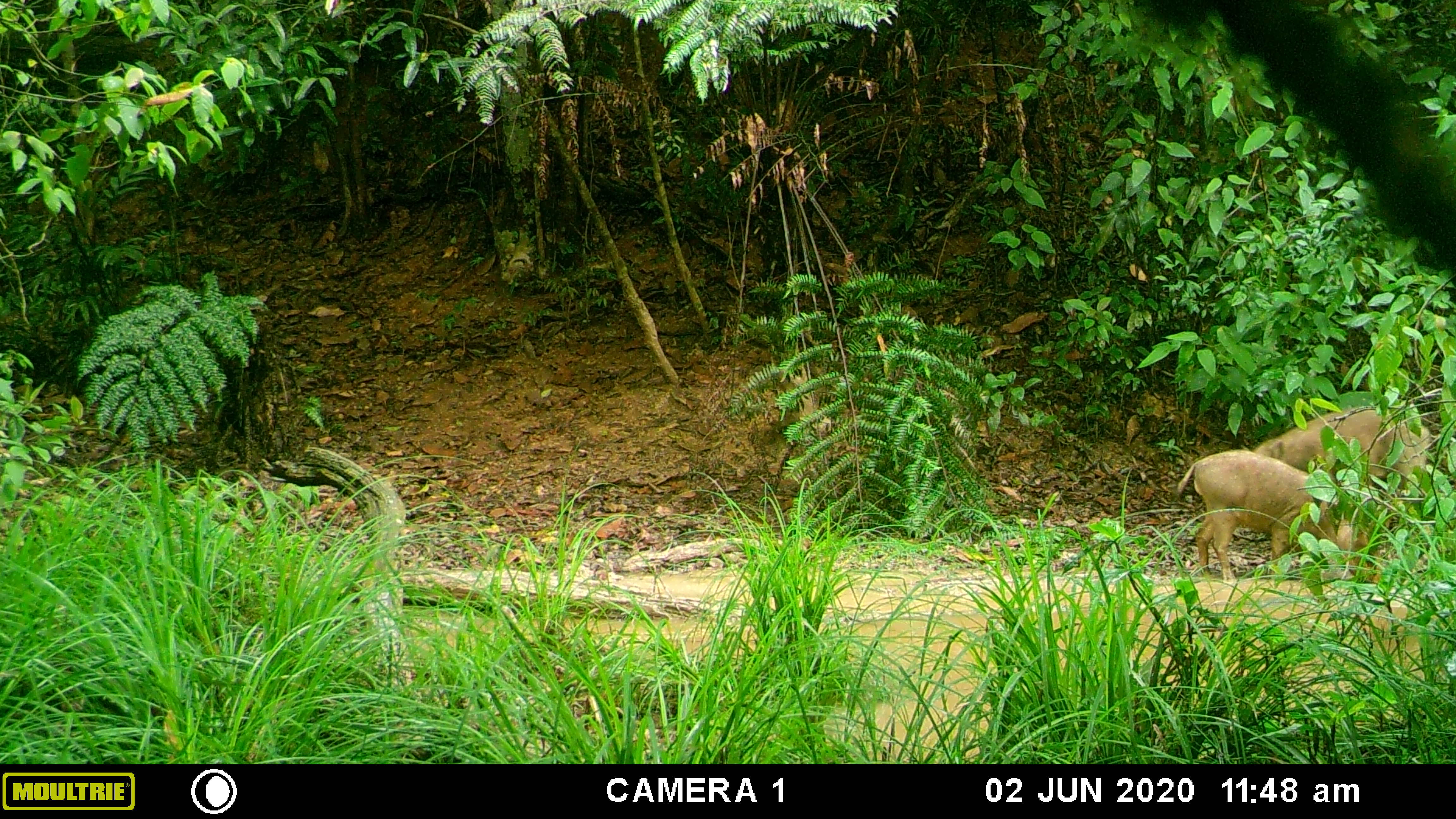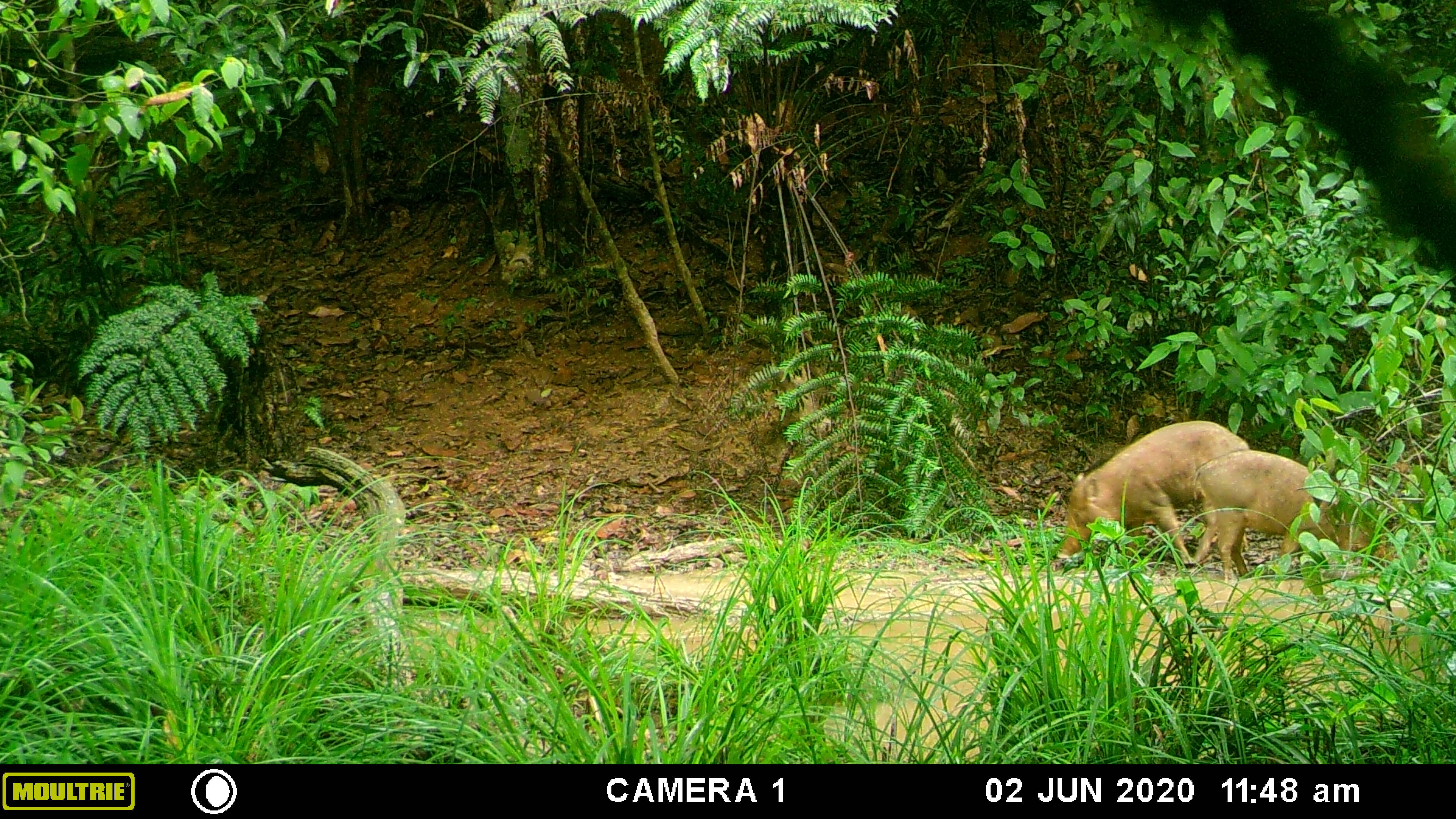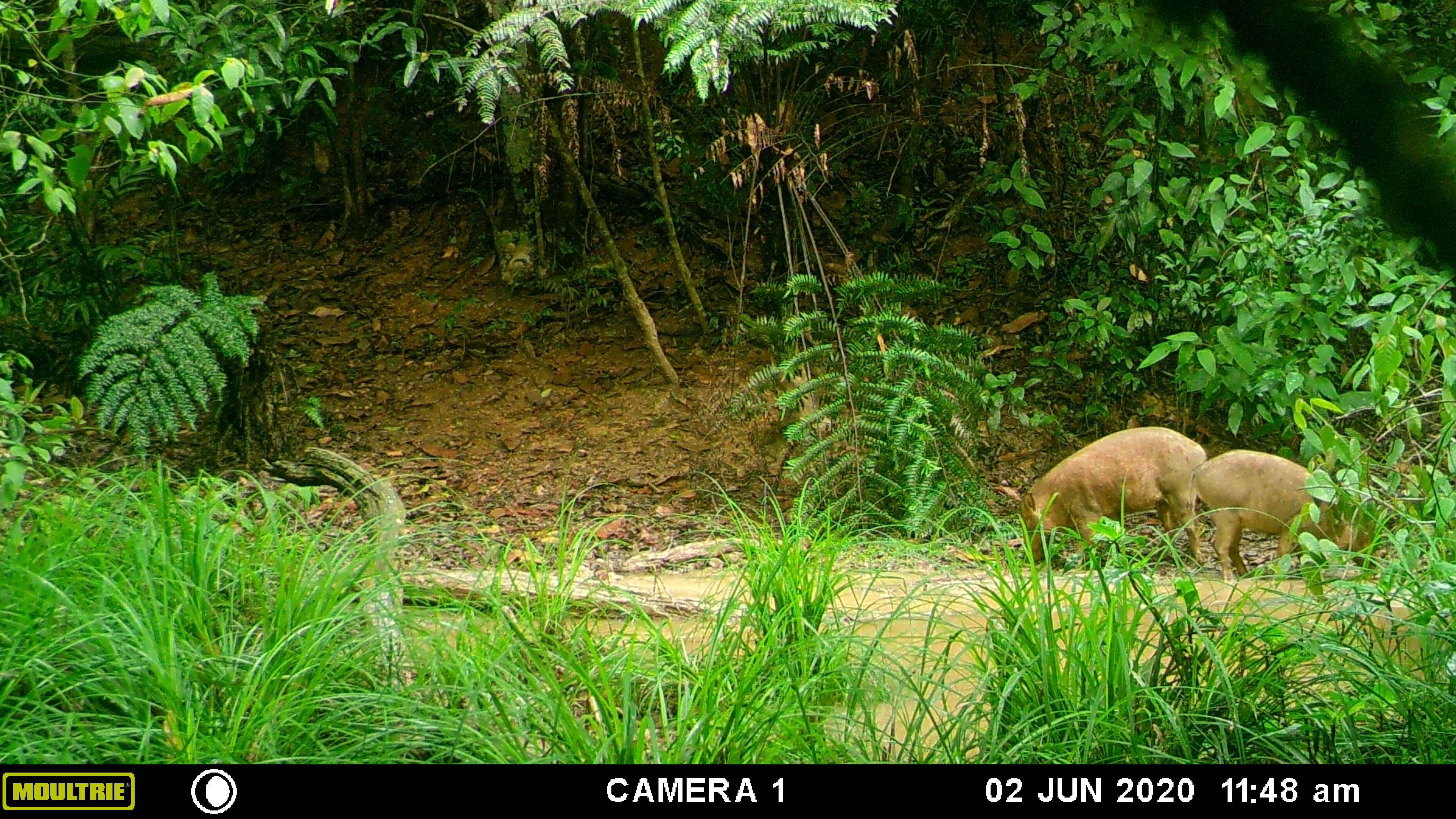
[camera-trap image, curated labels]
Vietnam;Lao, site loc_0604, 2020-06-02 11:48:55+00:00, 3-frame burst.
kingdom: Animalia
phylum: Chordata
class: Mammalia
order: Artiodactyla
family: Suidae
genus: Sus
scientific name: Sus scrofa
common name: eurasian wild pig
Eurasian wild pig (Sus scrofa). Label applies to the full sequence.